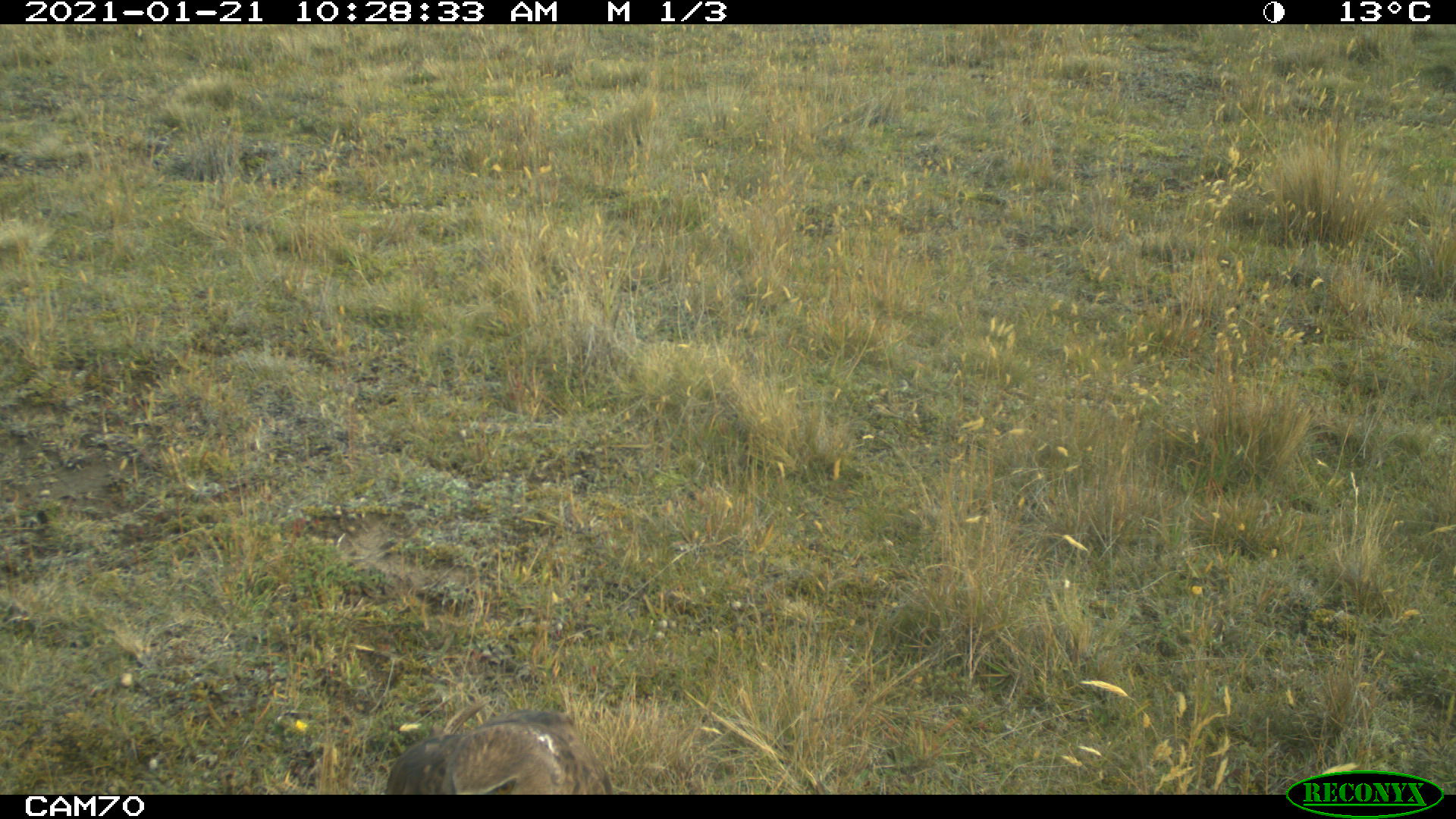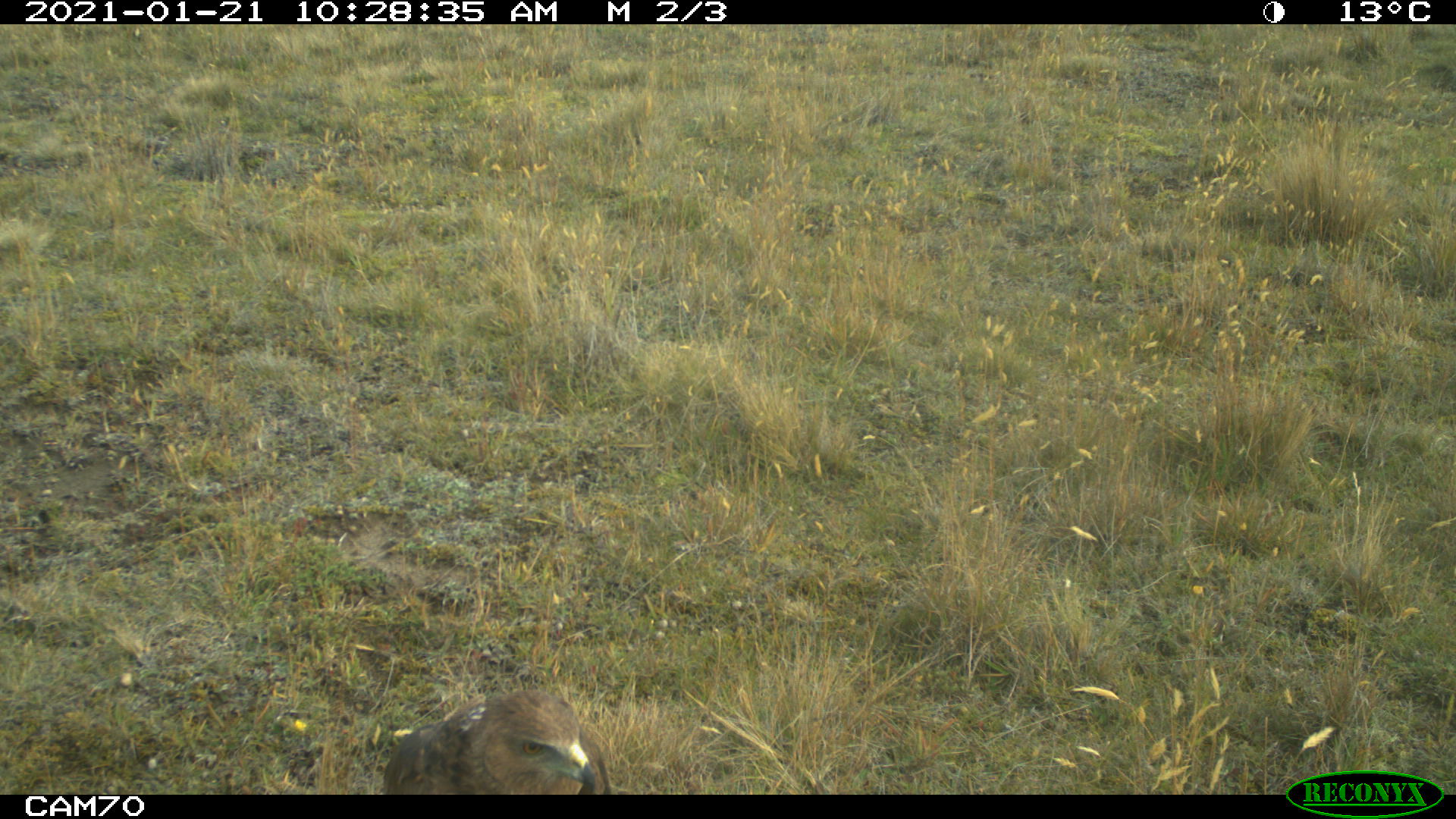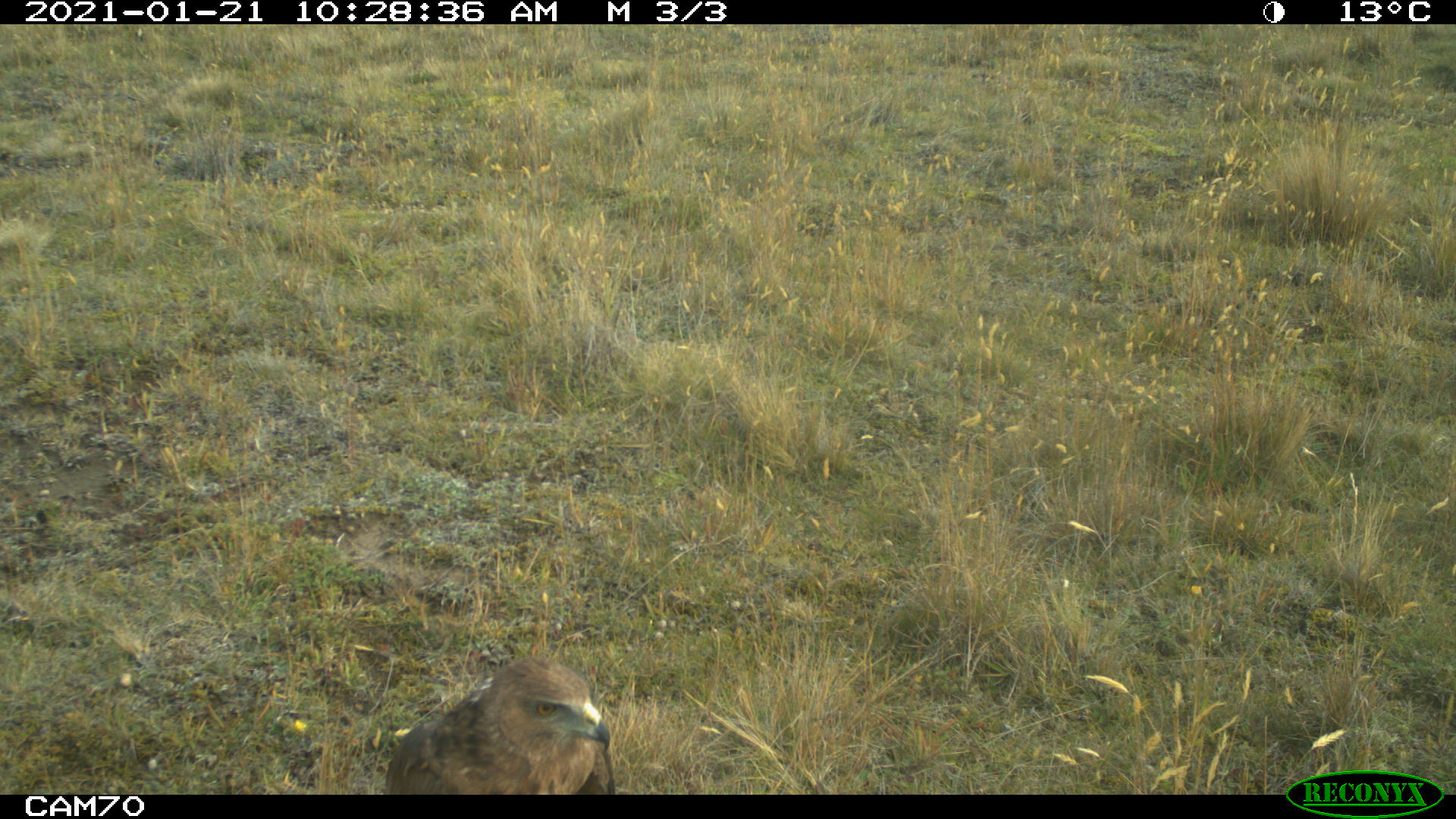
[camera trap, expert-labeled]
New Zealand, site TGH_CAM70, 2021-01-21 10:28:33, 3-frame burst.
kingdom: Animalia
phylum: Chordata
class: Aves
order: Accipitriformes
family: Accipitridae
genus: Circus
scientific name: Circus approximans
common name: swamp harrier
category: harrier